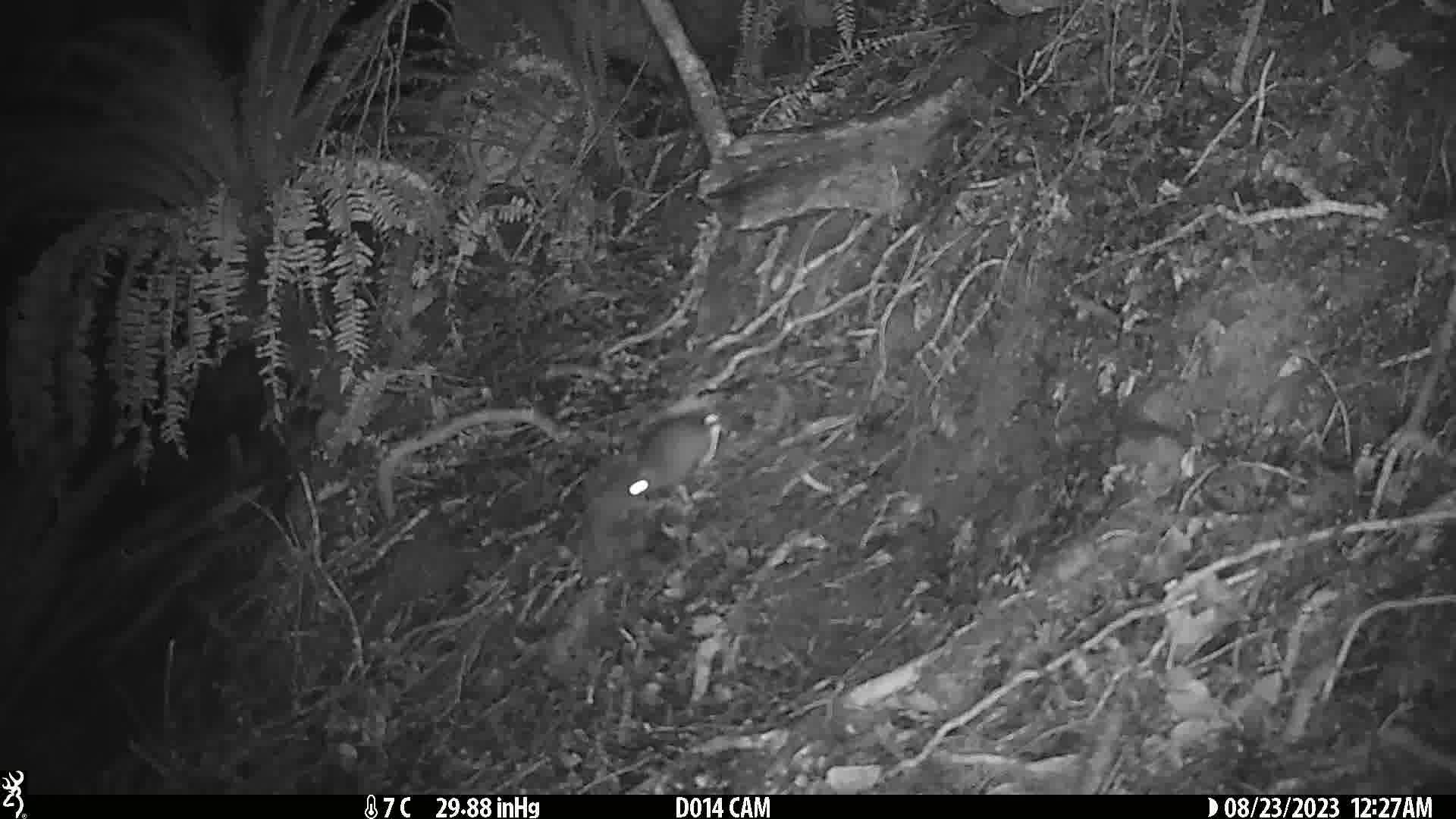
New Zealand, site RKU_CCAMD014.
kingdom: Animalia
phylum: Chordata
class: Mammalia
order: Rodentia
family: Muridae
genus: Rattus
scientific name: Rattus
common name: rat